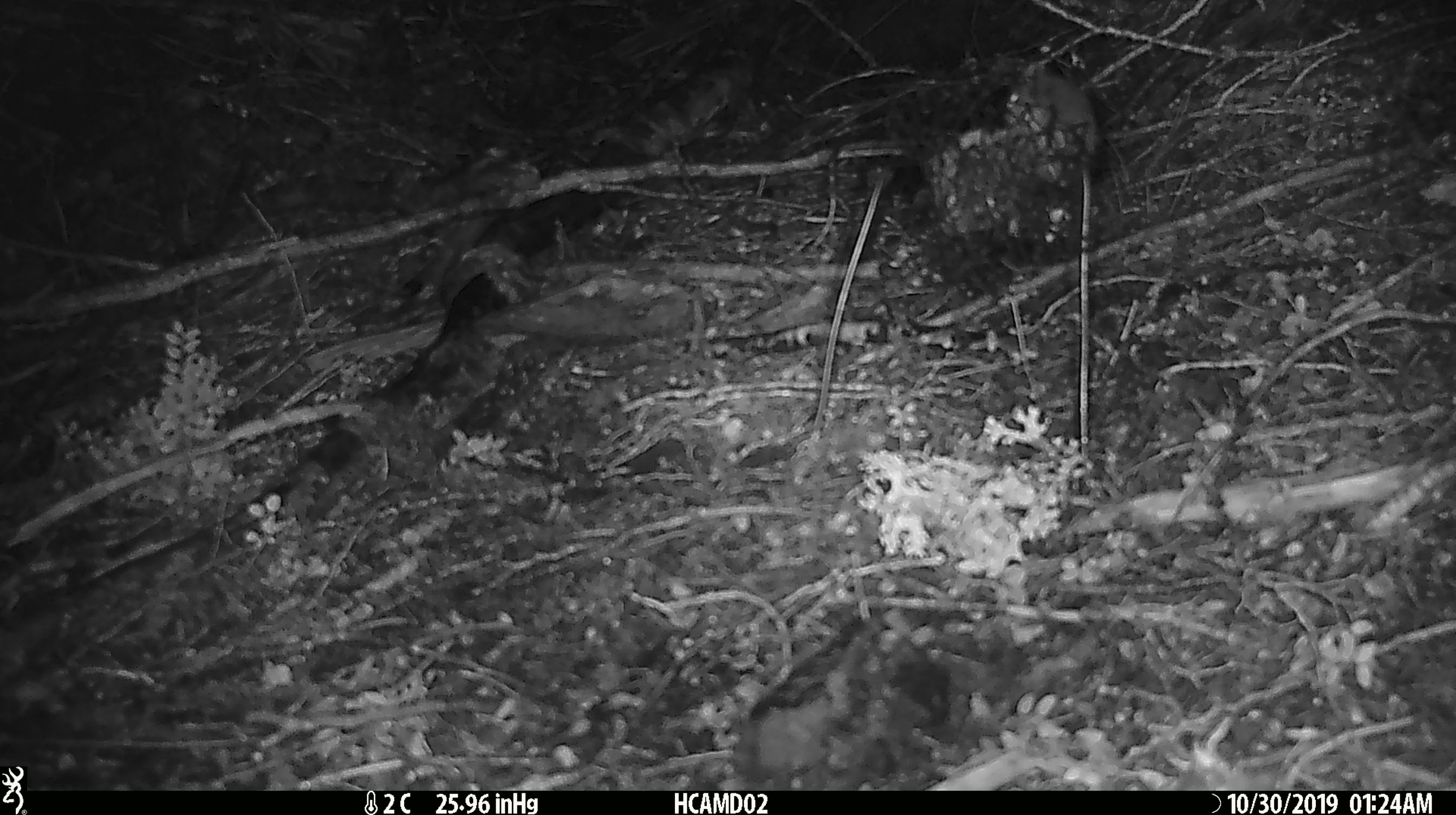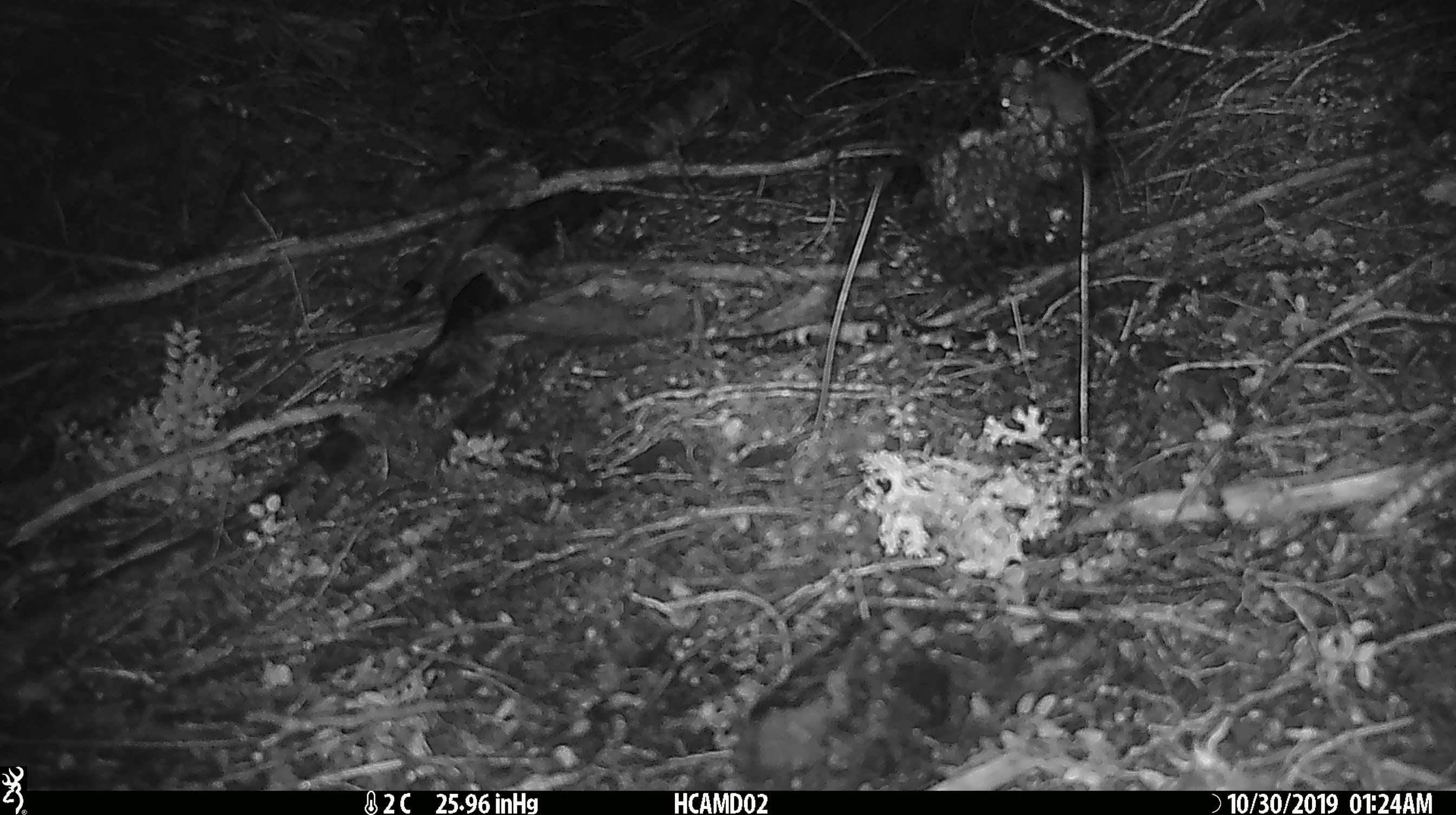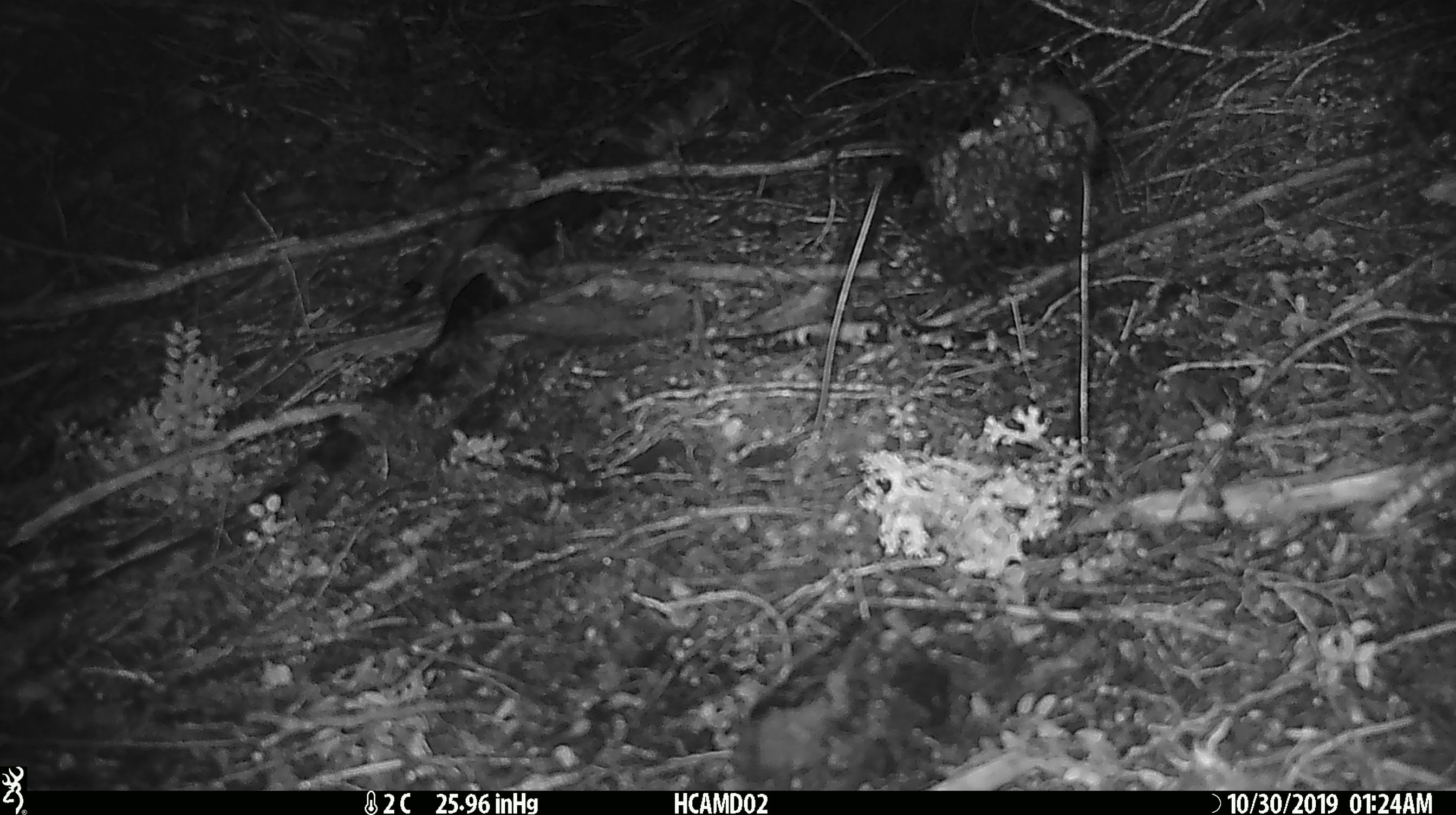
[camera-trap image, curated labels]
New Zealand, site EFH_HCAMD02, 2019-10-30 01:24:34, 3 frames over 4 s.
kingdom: Animalia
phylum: Chordata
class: Mammalia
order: Rodentia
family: Muridae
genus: Mus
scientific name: Mus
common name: mouse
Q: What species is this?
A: Mouse (Mus).